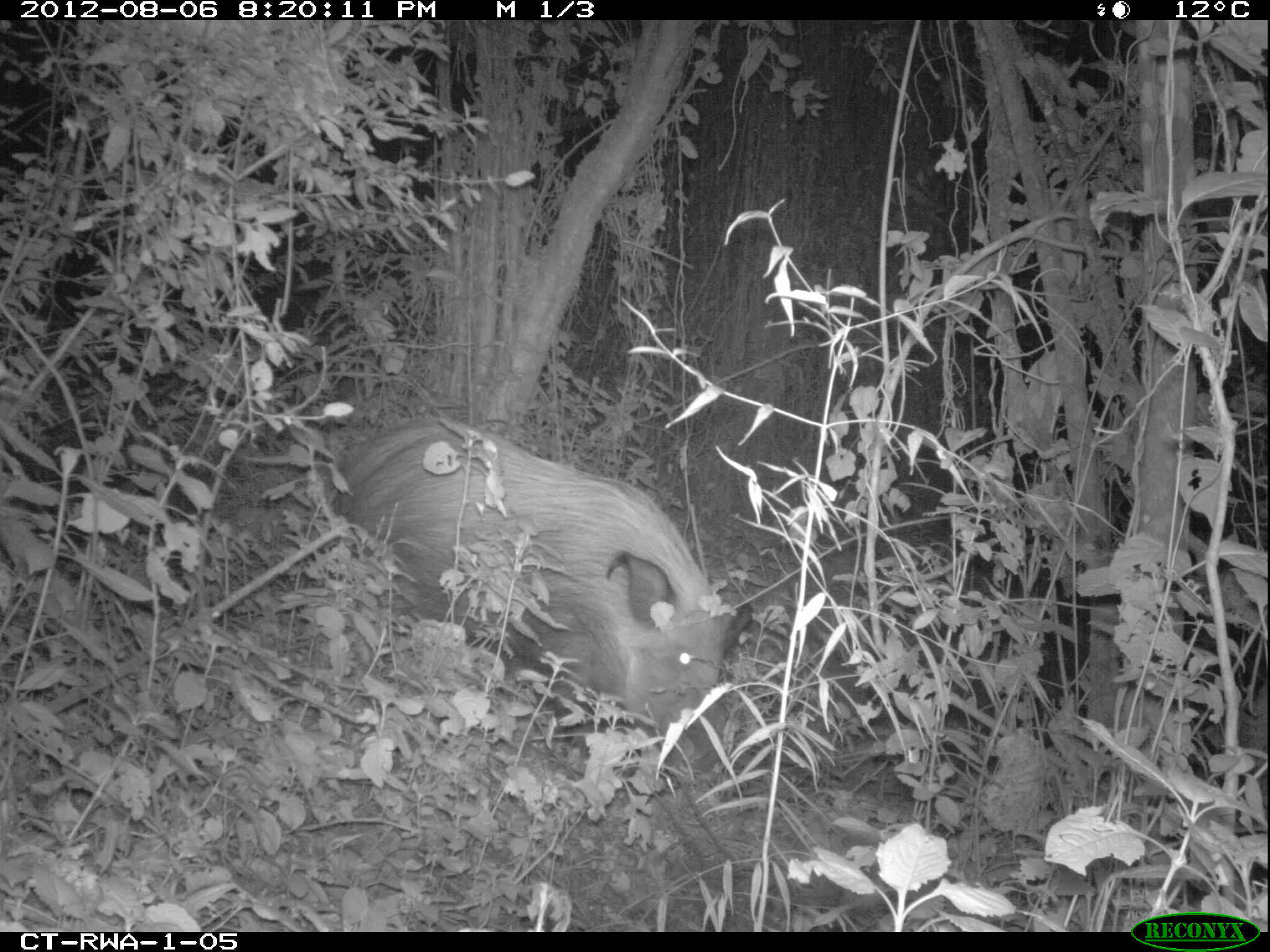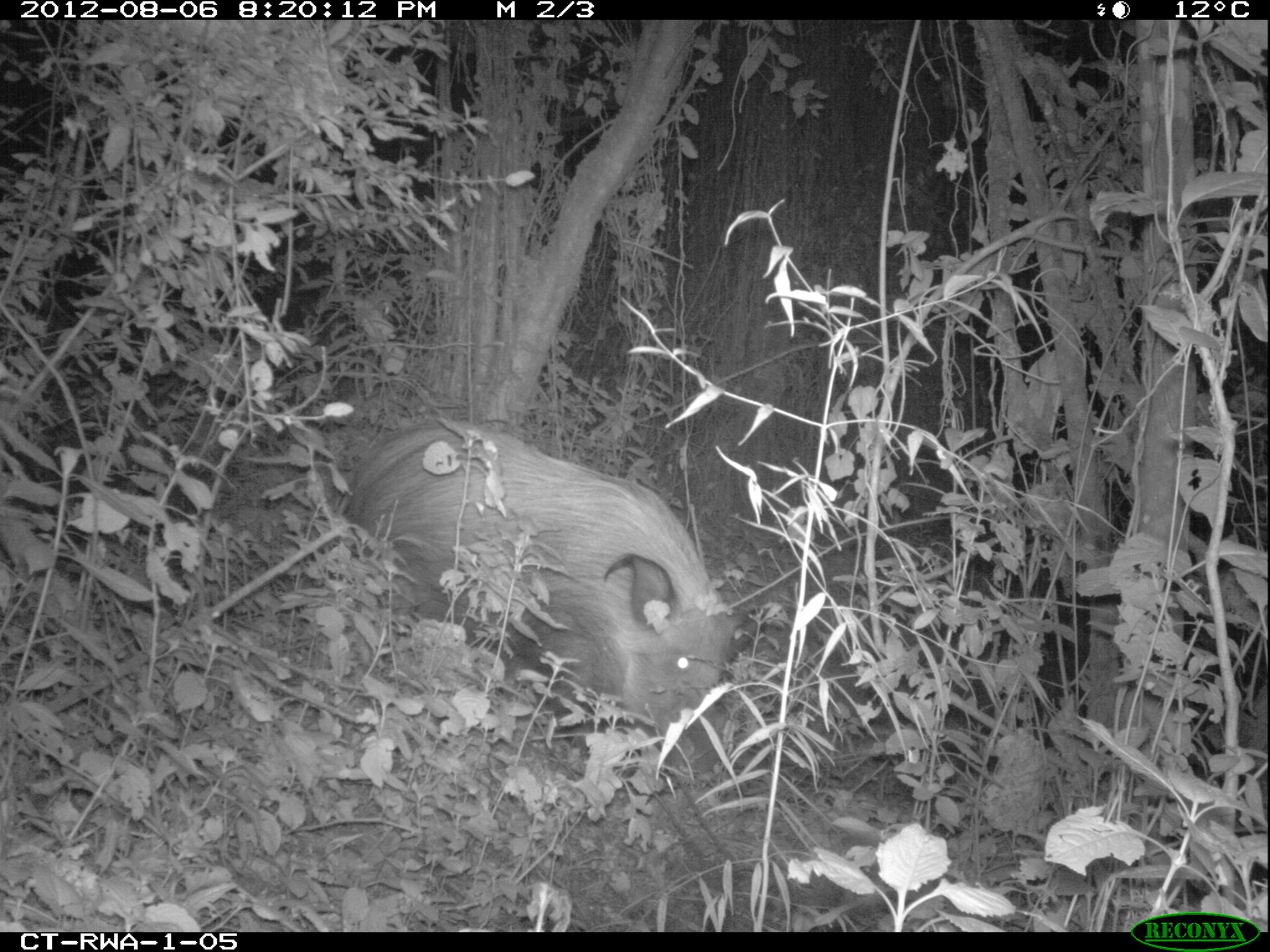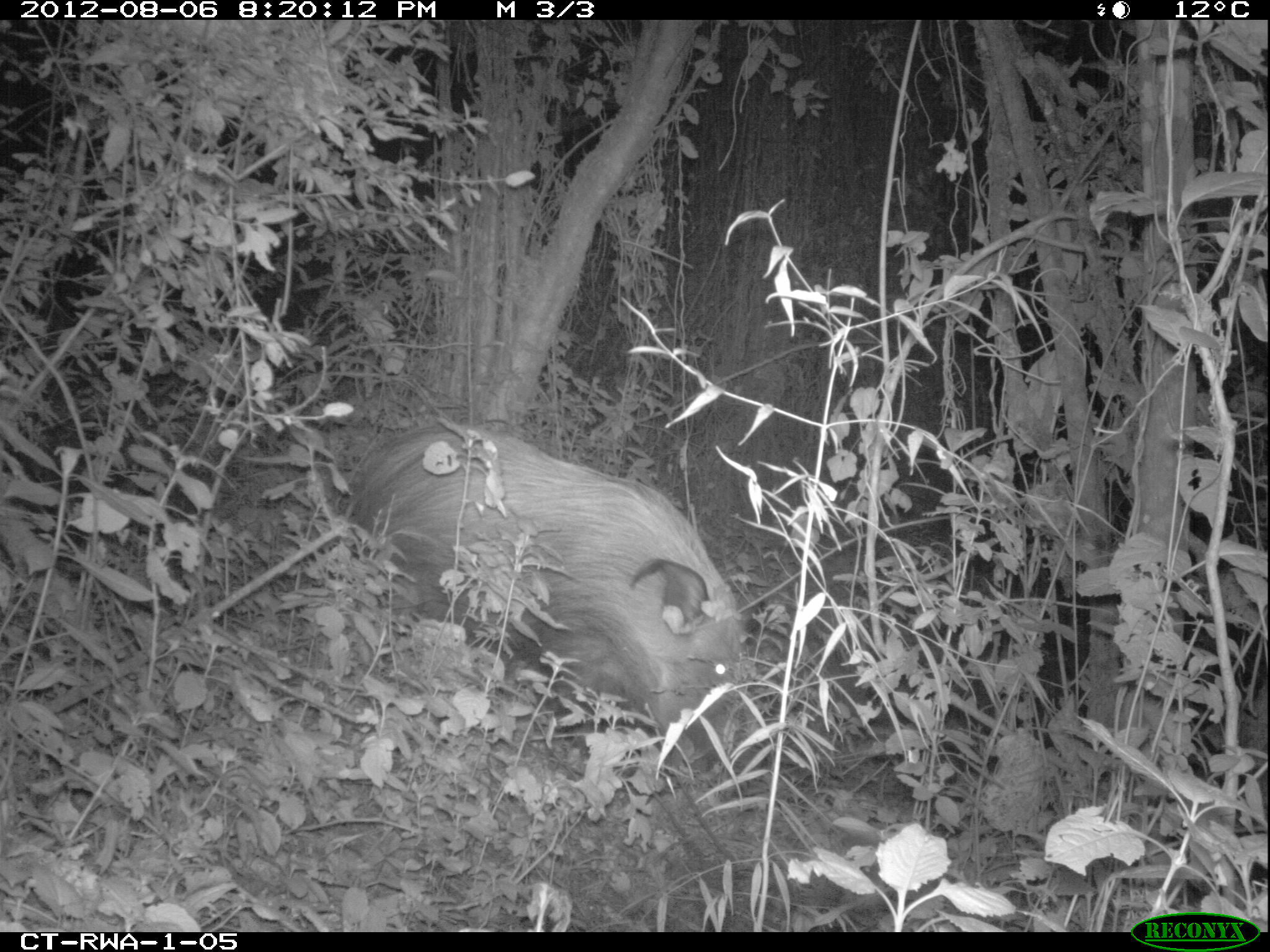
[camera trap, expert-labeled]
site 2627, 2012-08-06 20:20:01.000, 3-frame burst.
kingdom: Animalia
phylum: Chordata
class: Mammalia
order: Artiodactyla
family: Suidae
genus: Potamochoerus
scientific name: Potamochoerus larvatus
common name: bushpig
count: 1